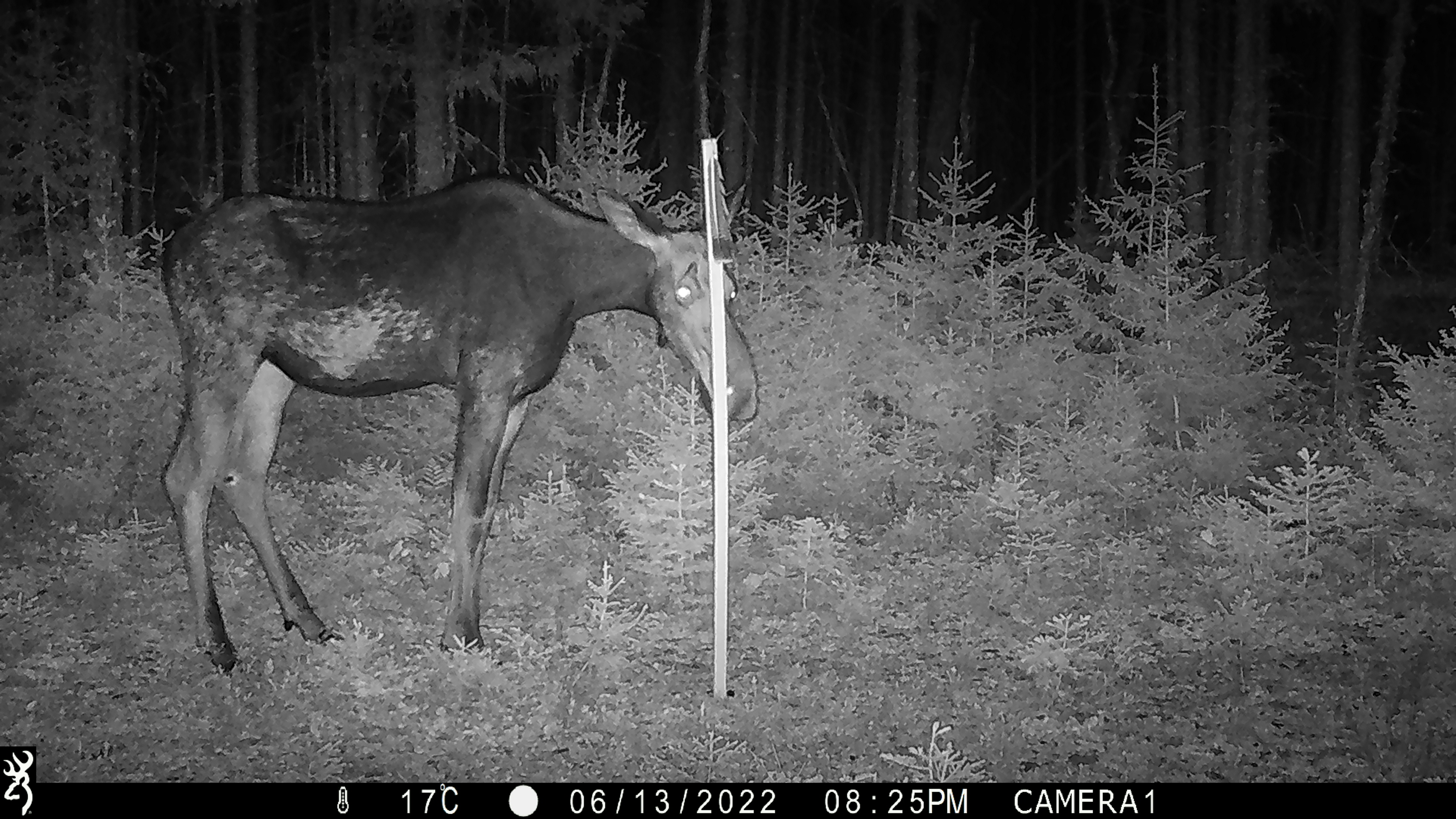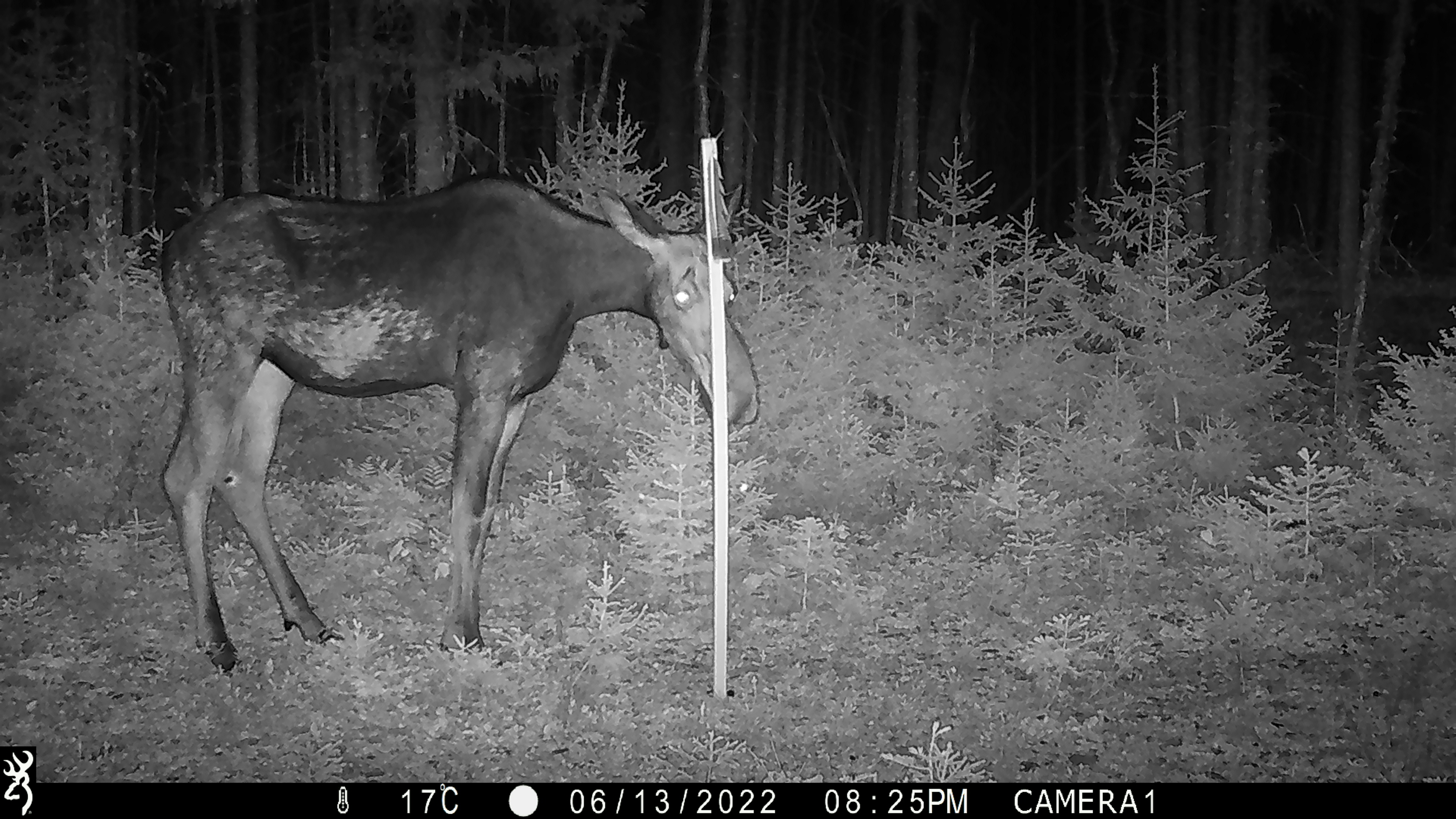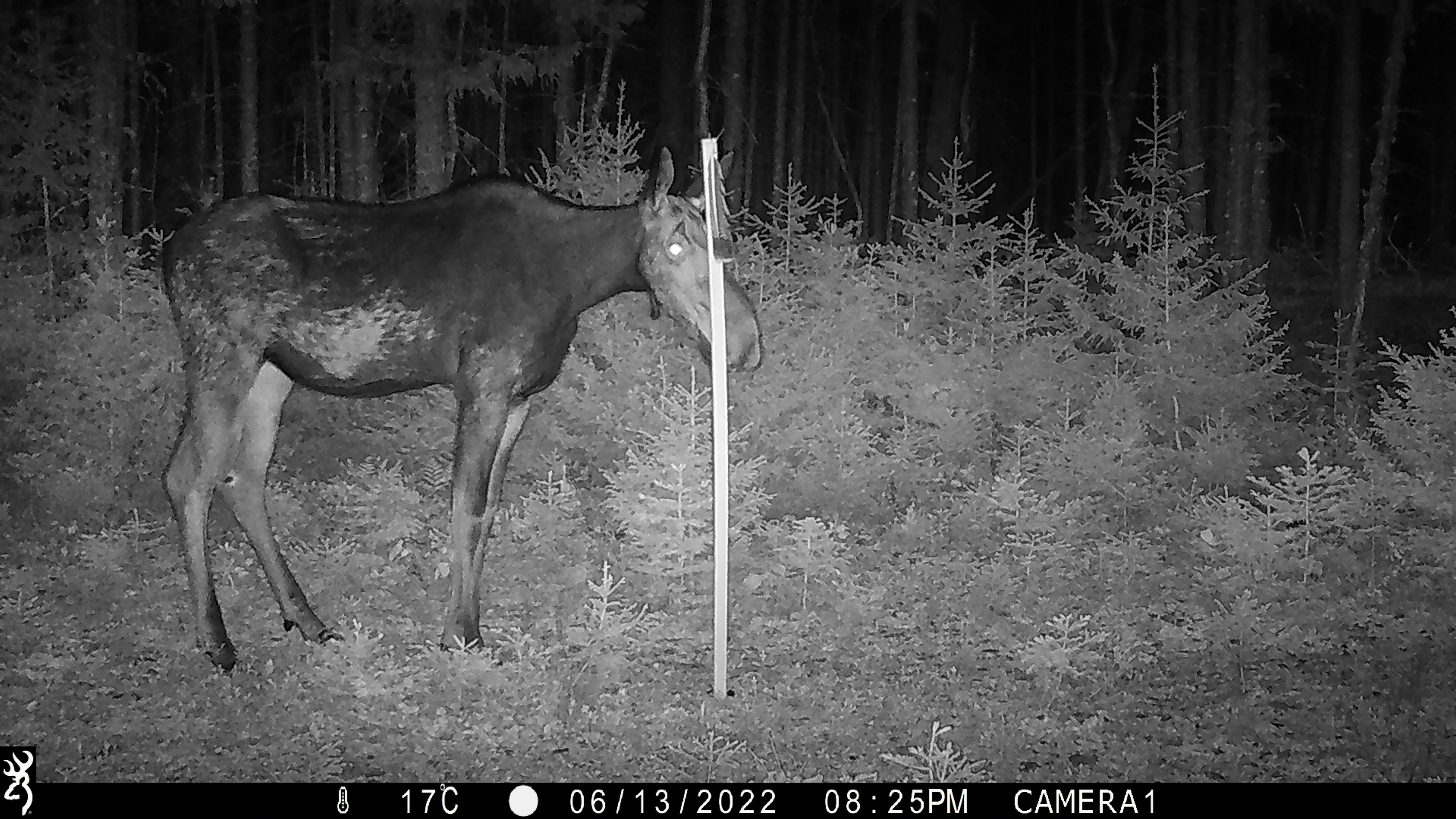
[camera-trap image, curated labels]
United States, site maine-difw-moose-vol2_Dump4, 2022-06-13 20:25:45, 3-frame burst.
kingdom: Animalia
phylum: Chordata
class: Mammalia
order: Artiodactyla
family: Cervidae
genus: Alces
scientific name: Alces alces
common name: moose